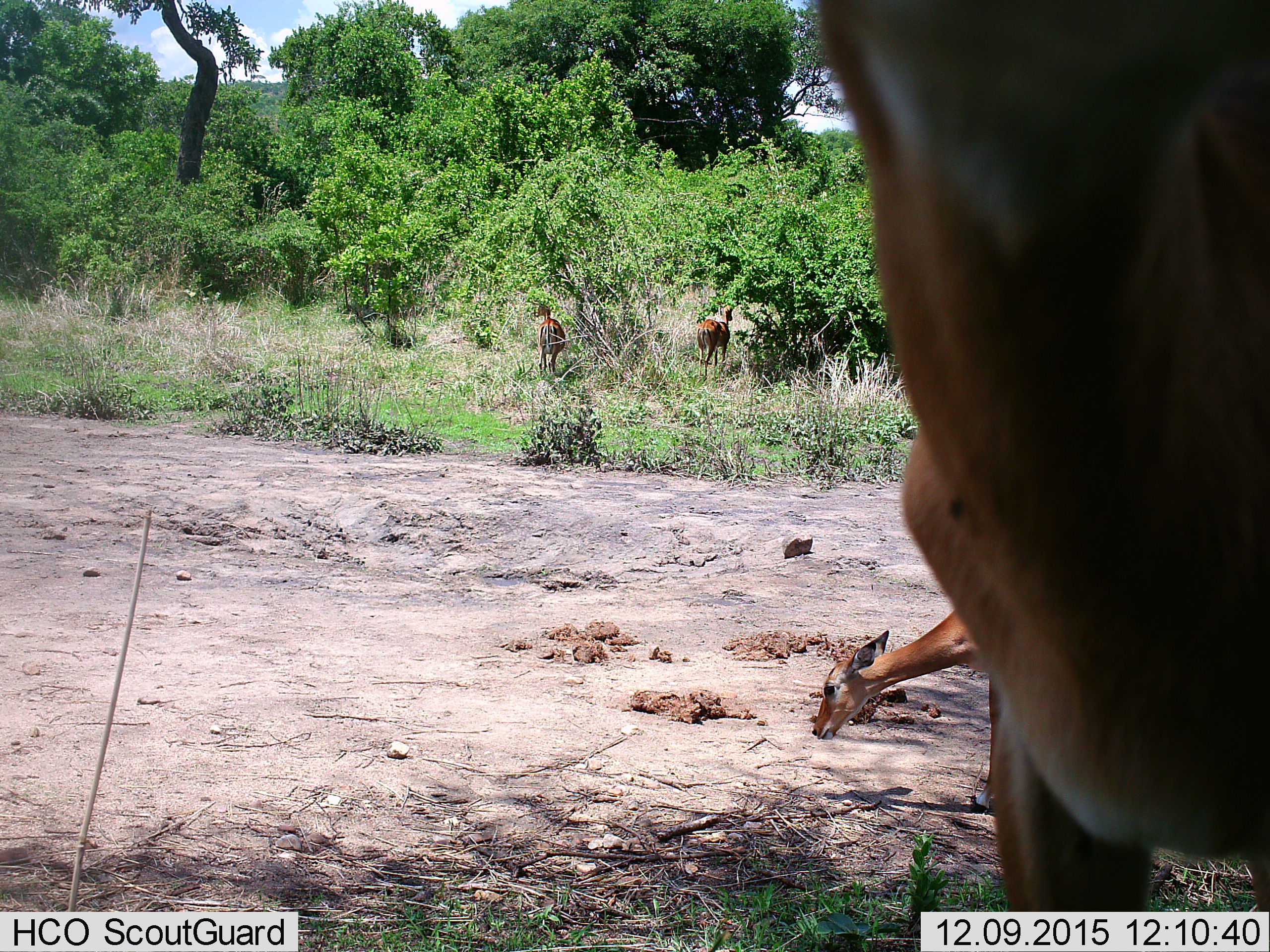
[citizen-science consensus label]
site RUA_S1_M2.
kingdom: Animalia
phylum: Chordata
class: Mammalia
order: Artiodactyla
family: Bovidae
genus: Aepyceros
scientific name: Aepyceros melampus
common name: impala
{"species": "impala (Aepyceros melampus)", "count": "4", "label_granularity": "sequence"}